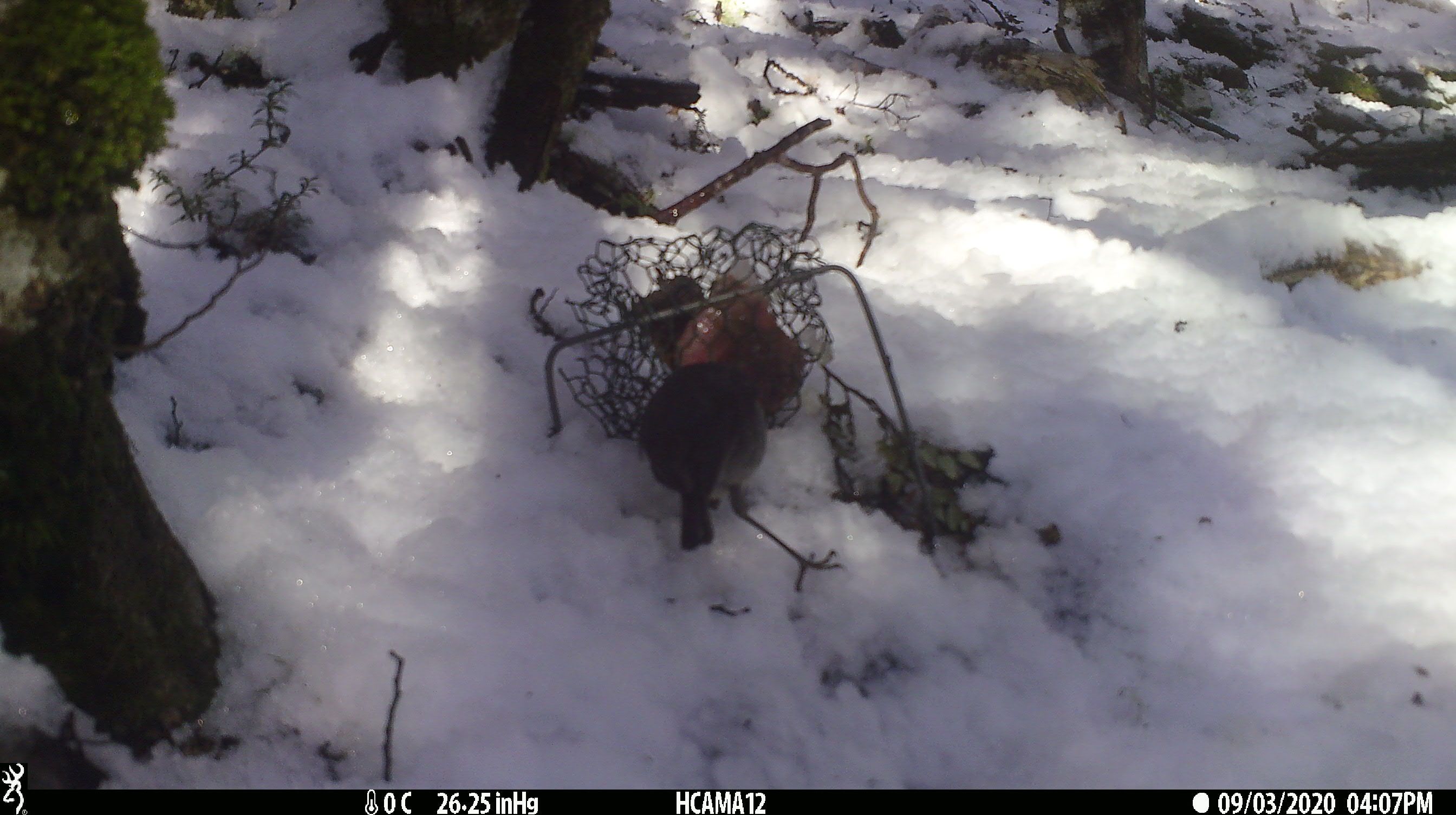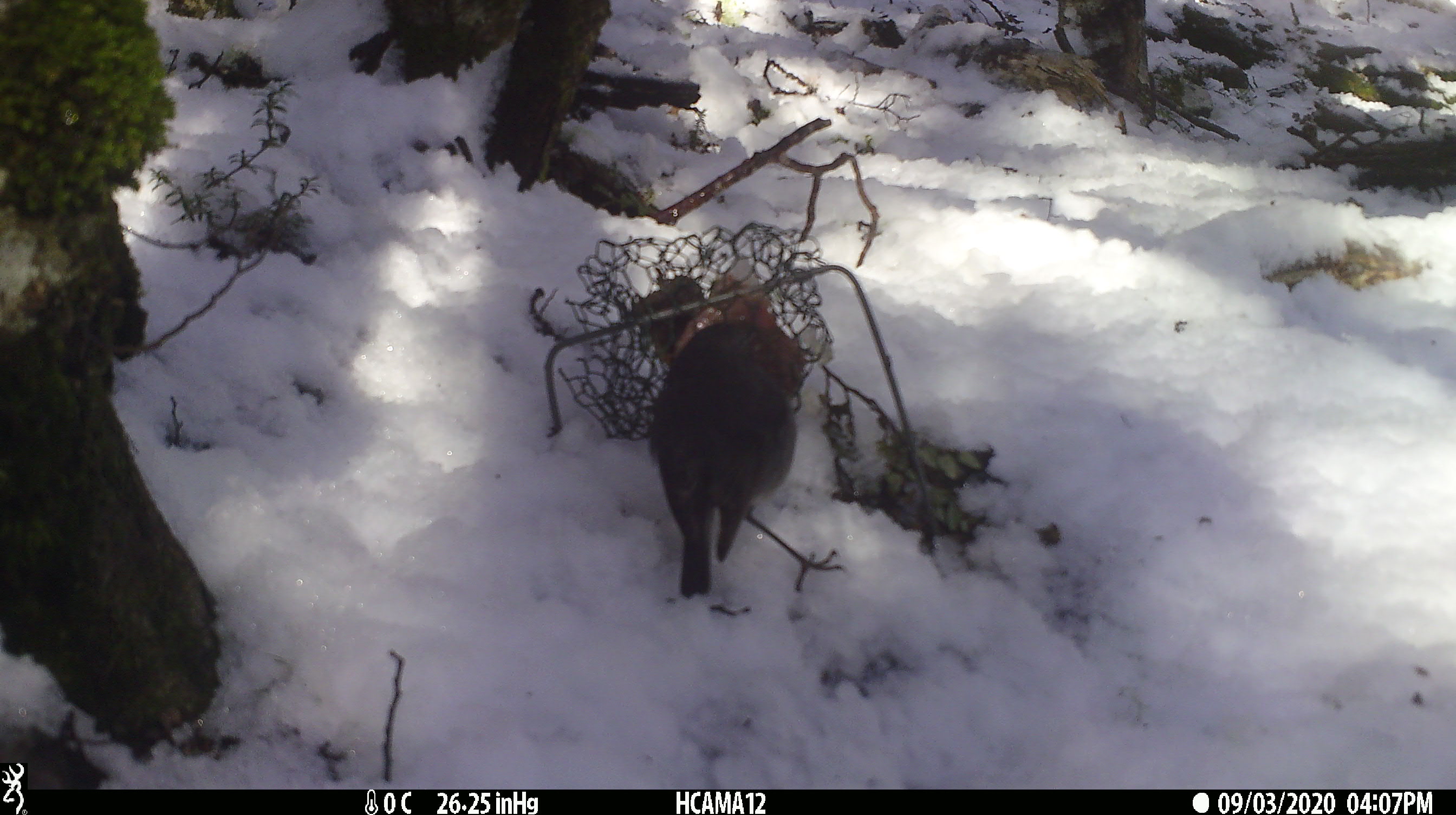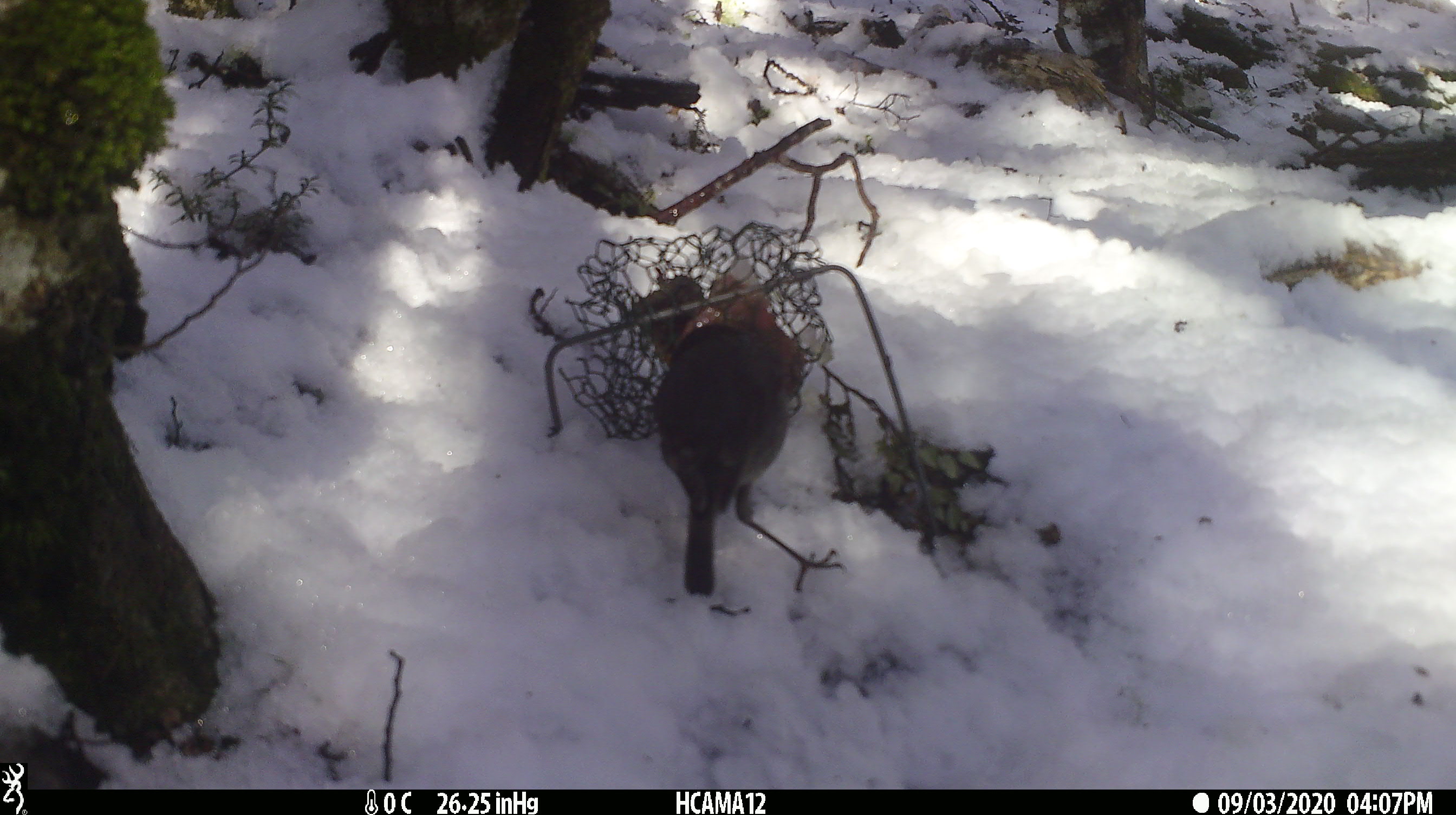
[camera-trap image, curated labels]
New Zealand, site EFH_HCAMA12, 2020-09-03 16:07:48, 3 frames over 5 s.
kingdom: Animalia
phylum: Chordata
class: Aves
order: Passeriformes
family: Petroicidae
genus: Petroica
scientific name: Petroica australis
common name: new zealand robin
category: robin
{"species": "robin (new zealand robin) (Petroica australis)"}